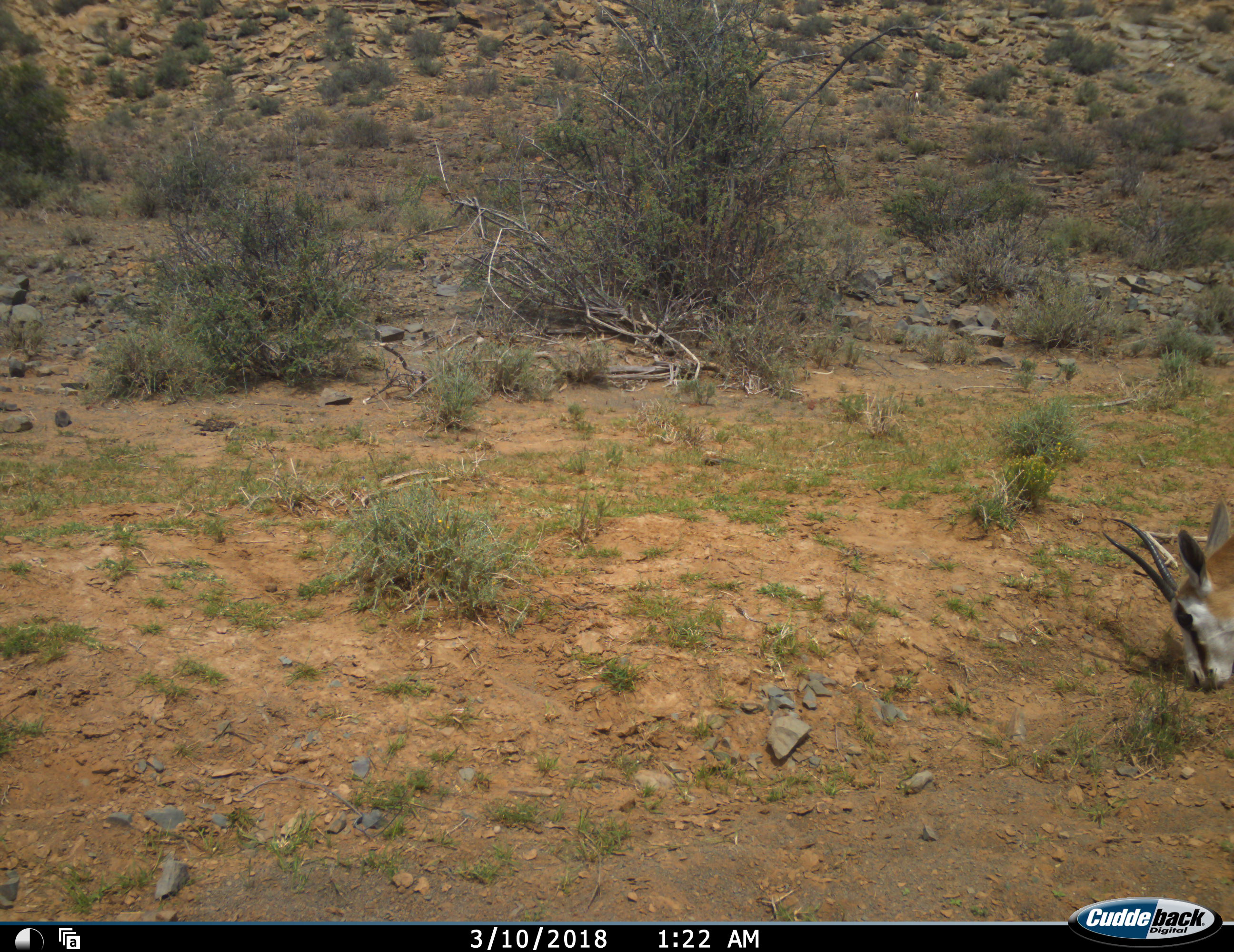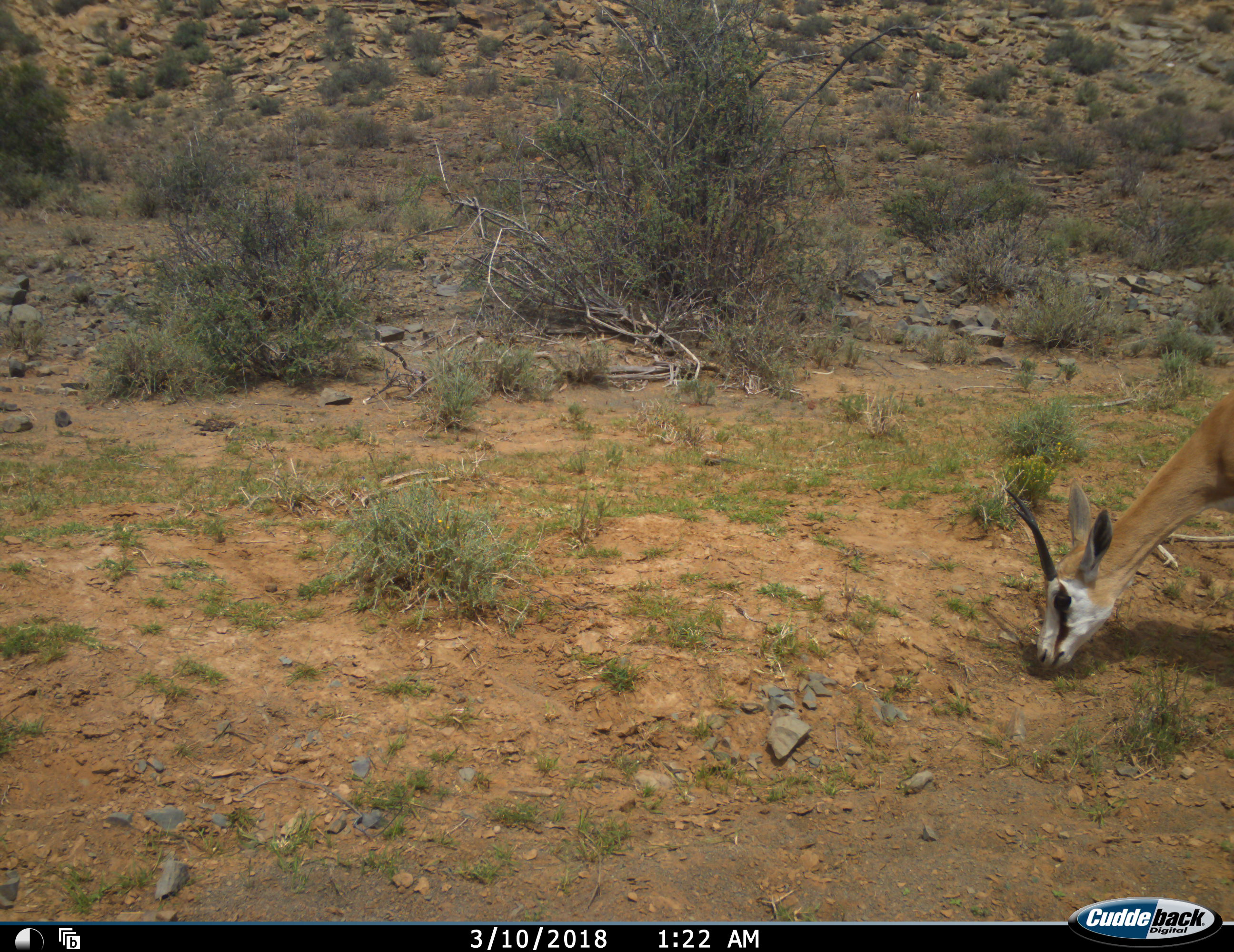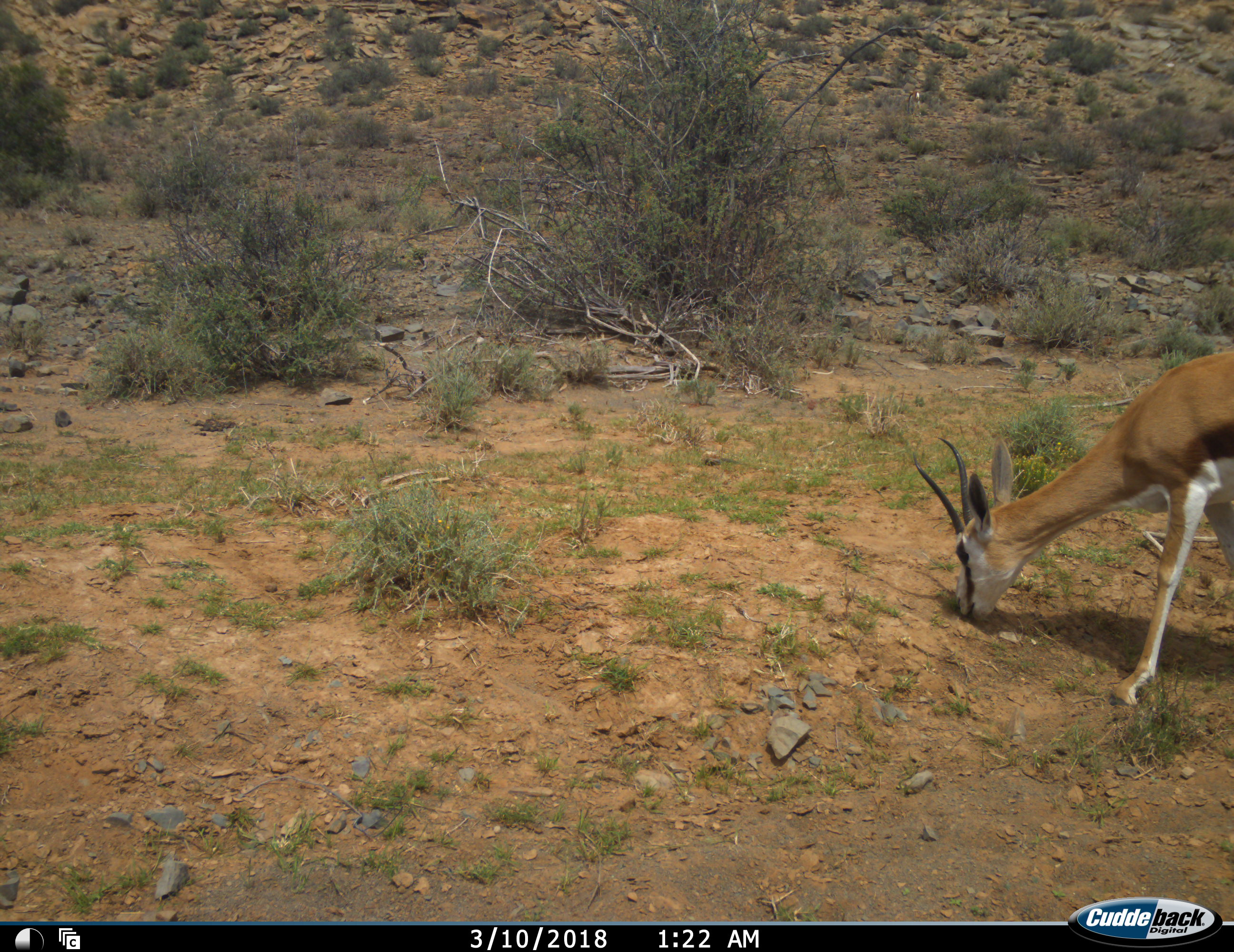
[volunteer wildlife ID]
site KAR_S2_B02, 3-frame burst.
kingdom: Animalia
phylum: Chordata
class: Mammalia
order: Artiodactyla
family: Bovidae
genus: Antidorcas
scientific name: Antidorcas marsupialis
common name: springbok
Springbok (Antidorcas marsupialis), count 1. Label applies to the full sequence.